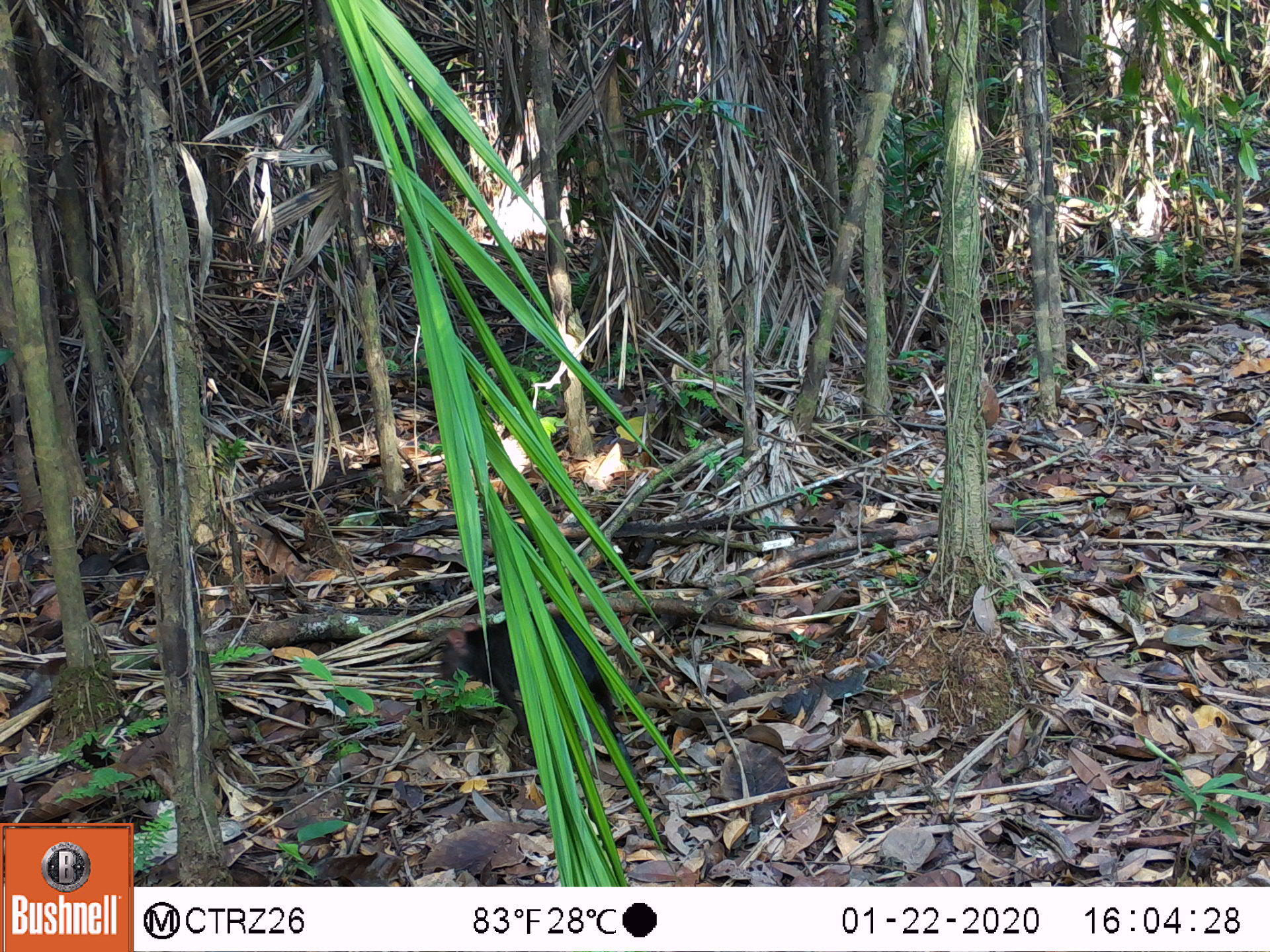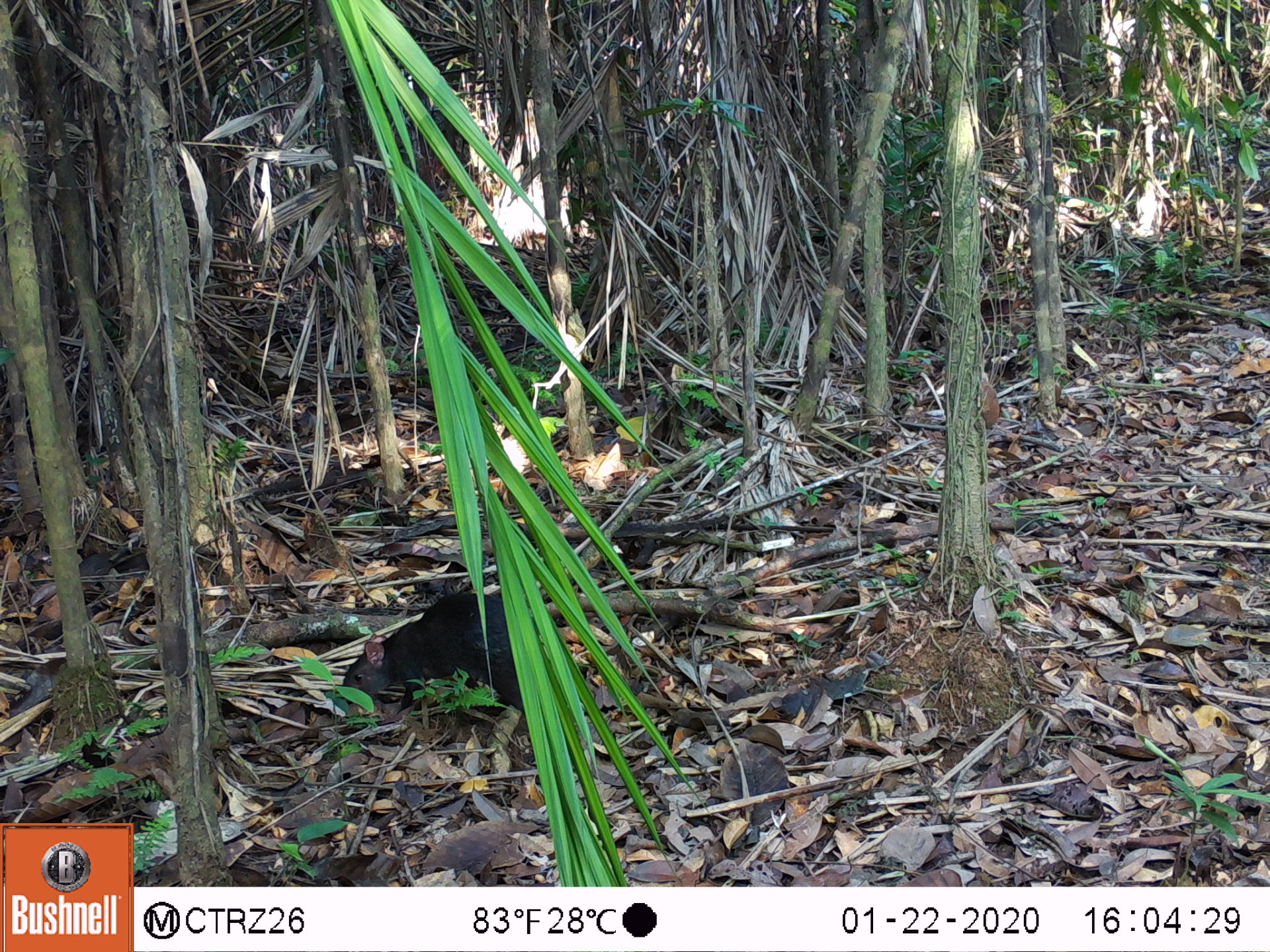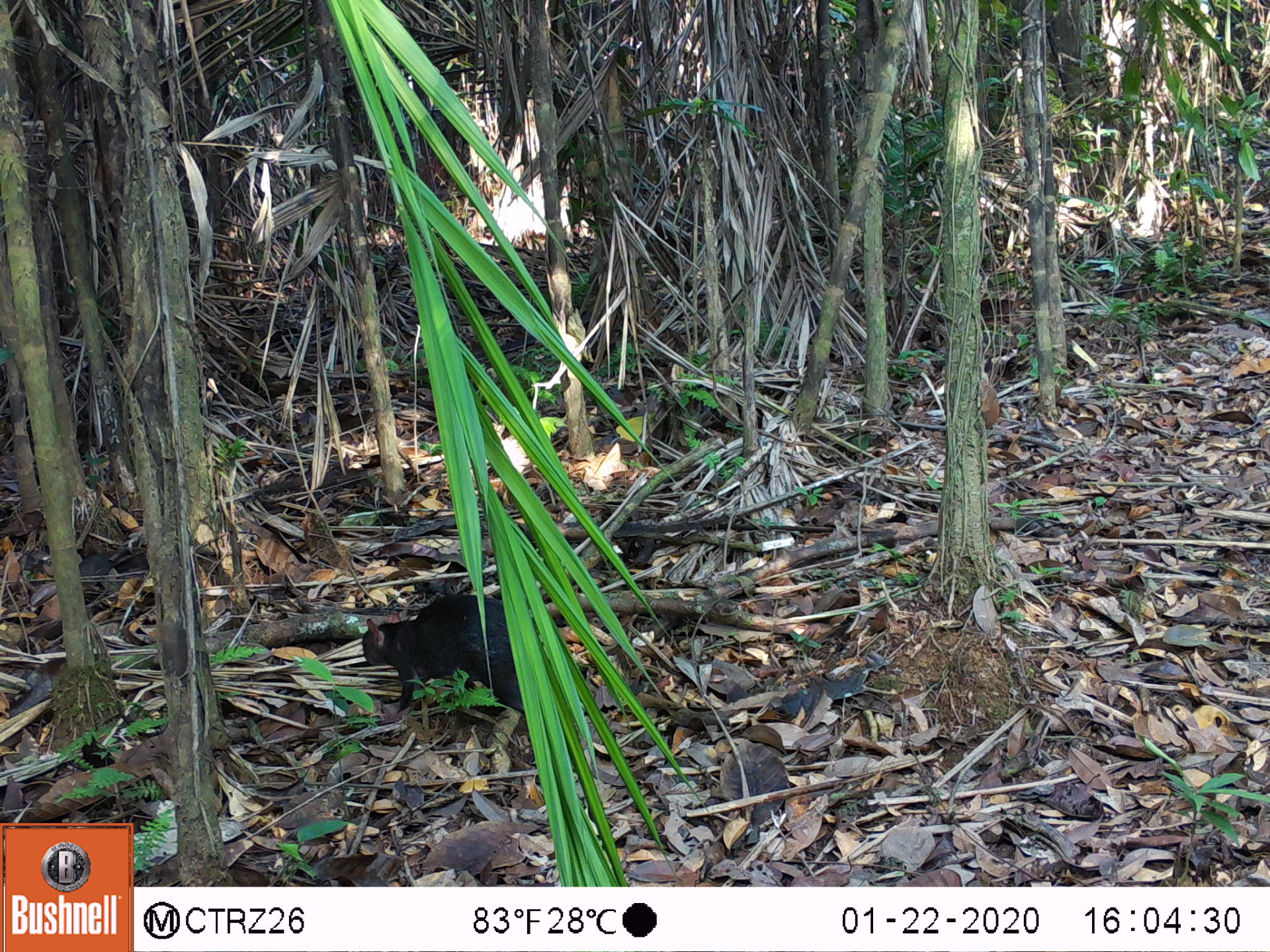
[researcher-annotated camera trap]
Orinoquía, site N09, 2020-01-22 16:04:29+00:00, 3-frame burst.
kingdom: Animalia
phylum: Chordata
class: Mammalia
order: Rodentia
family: Dasyproctidae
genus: Dasyprocta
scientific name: Dasyprocta fuliginosa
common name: black agouti